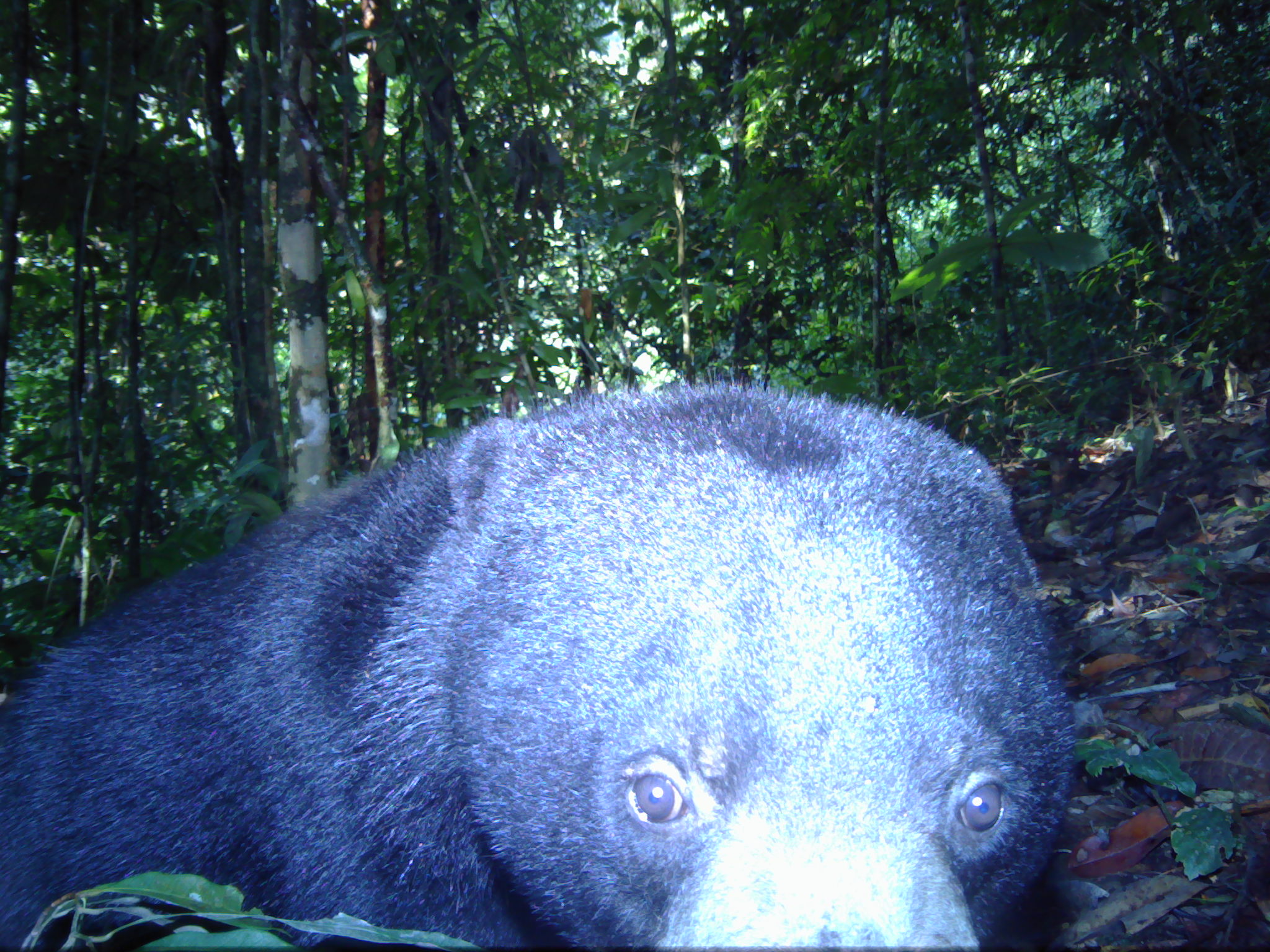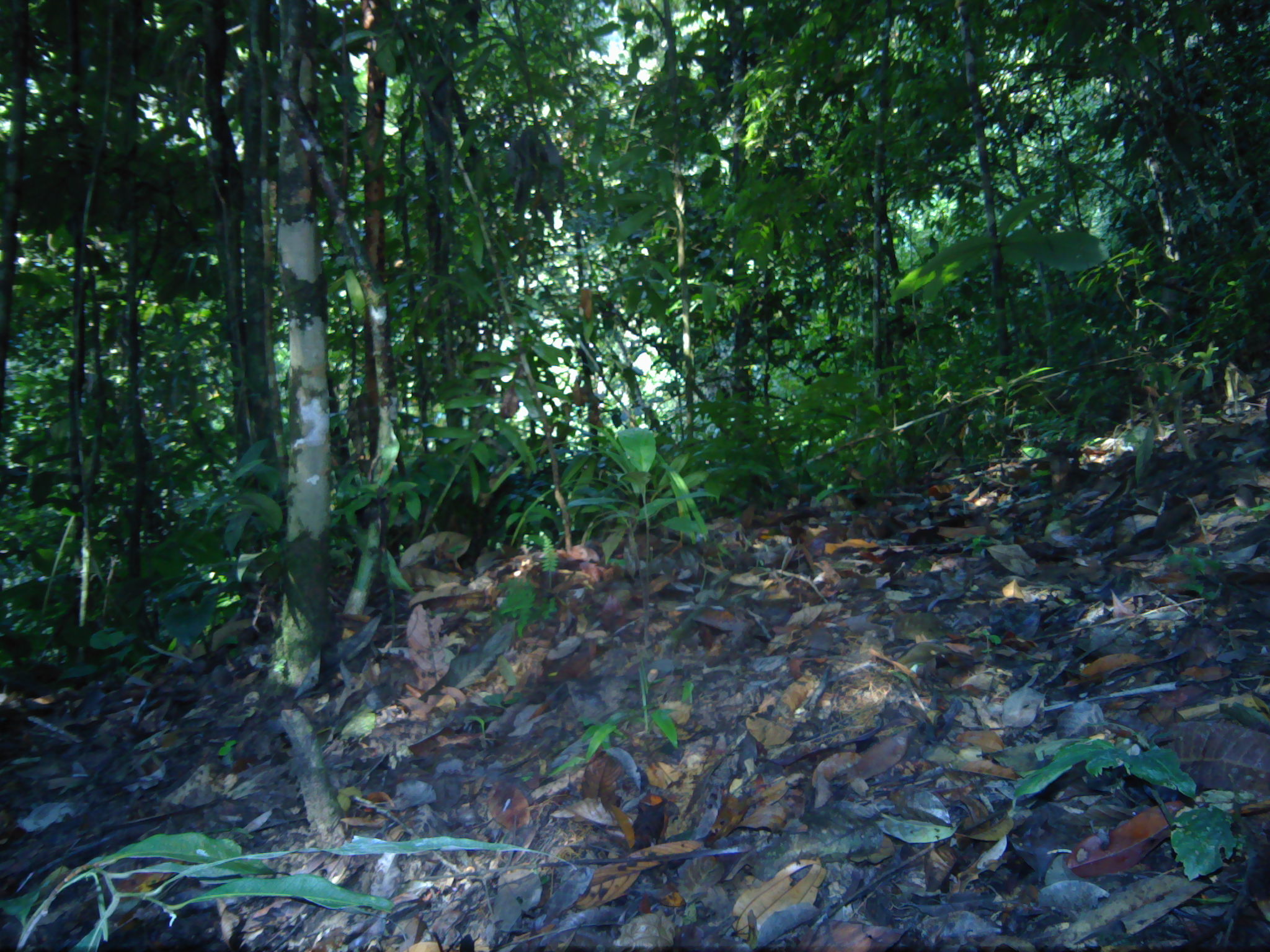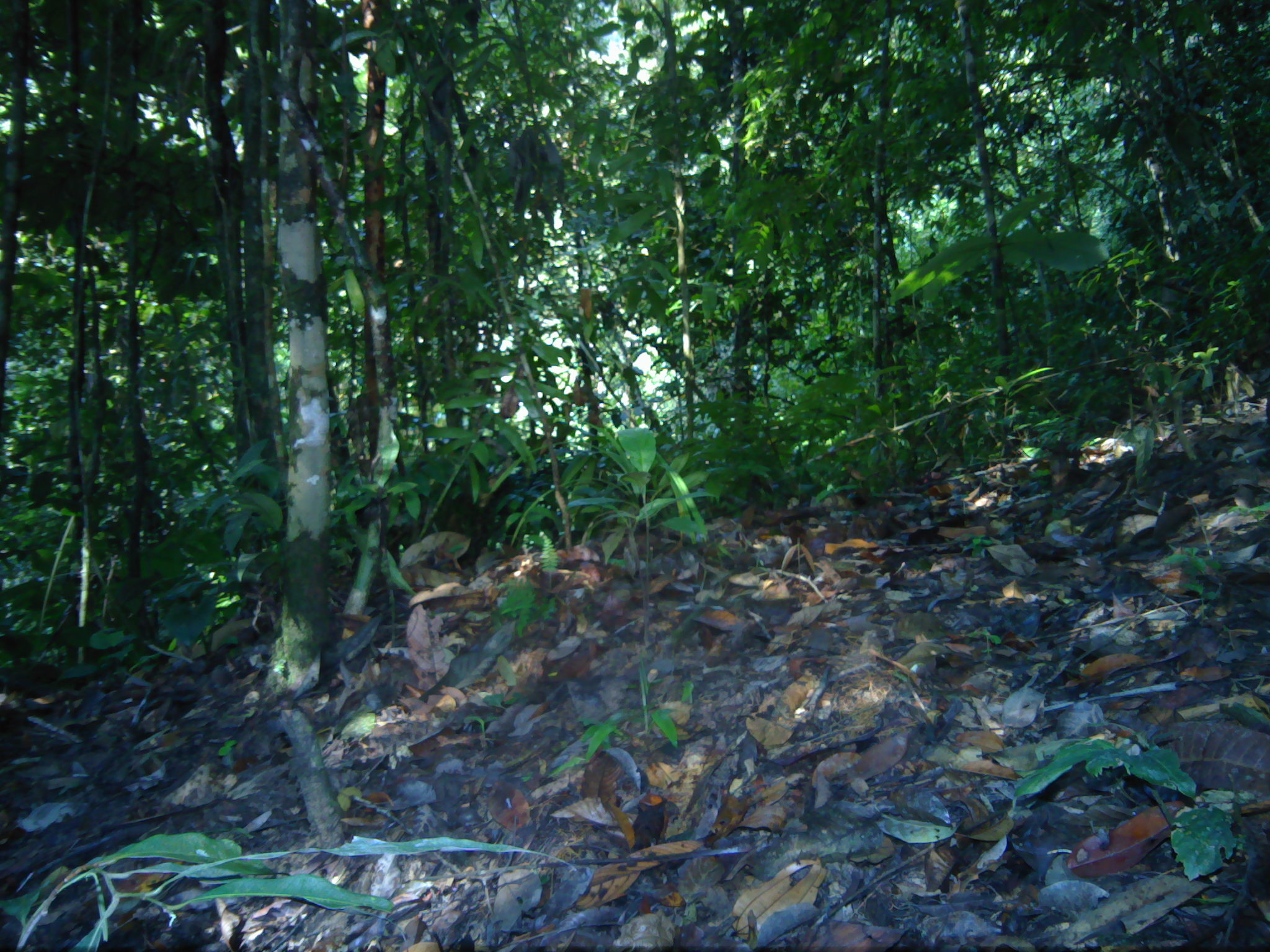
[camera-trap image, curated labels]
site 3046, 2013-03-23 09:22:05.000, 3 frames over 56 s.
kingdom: Animalia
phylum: Chordata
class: Mammalia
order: Carnivora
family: Ursidae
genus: Helarctos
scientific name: Helarctos malayanus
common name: sun bear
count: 1